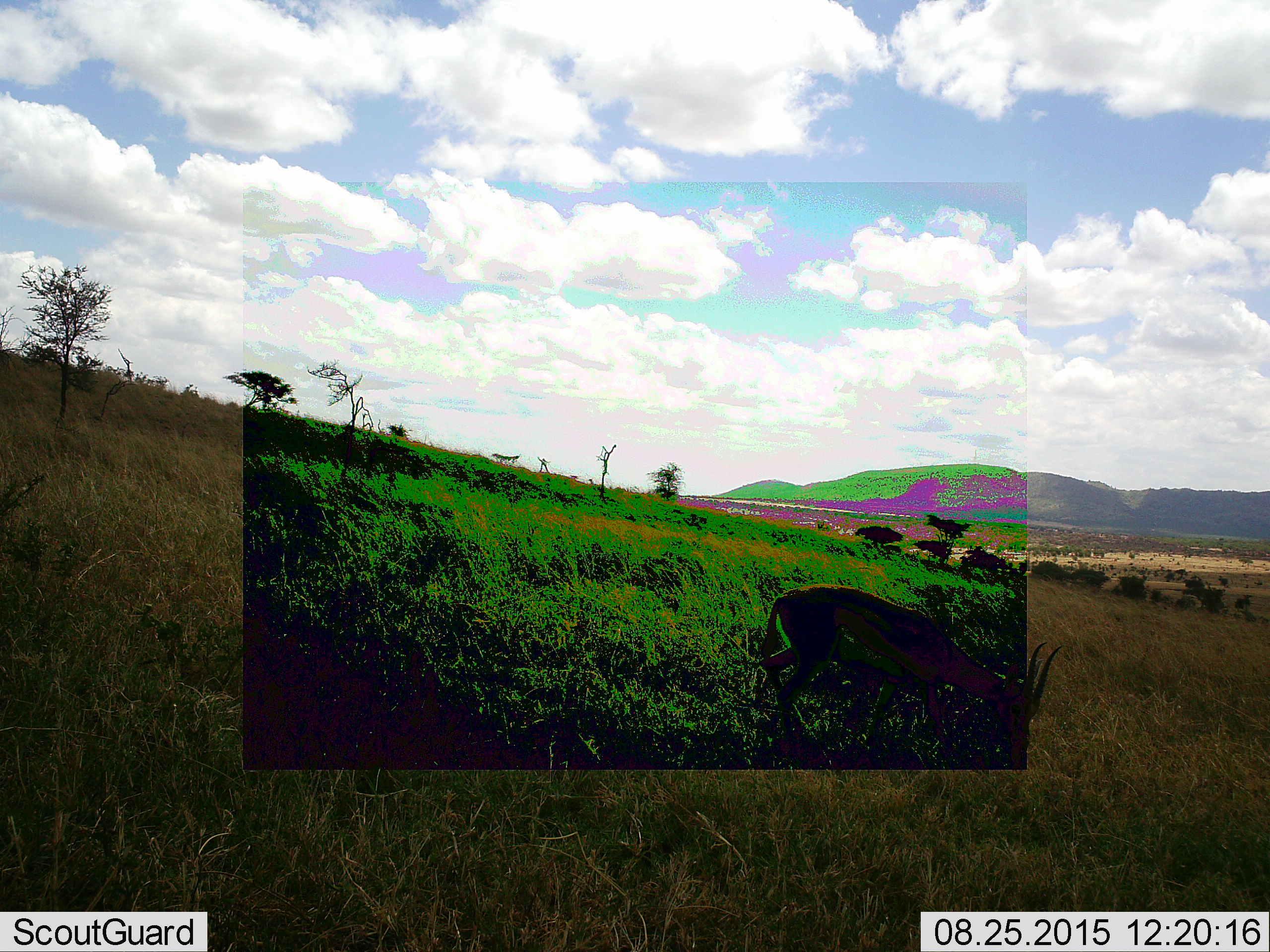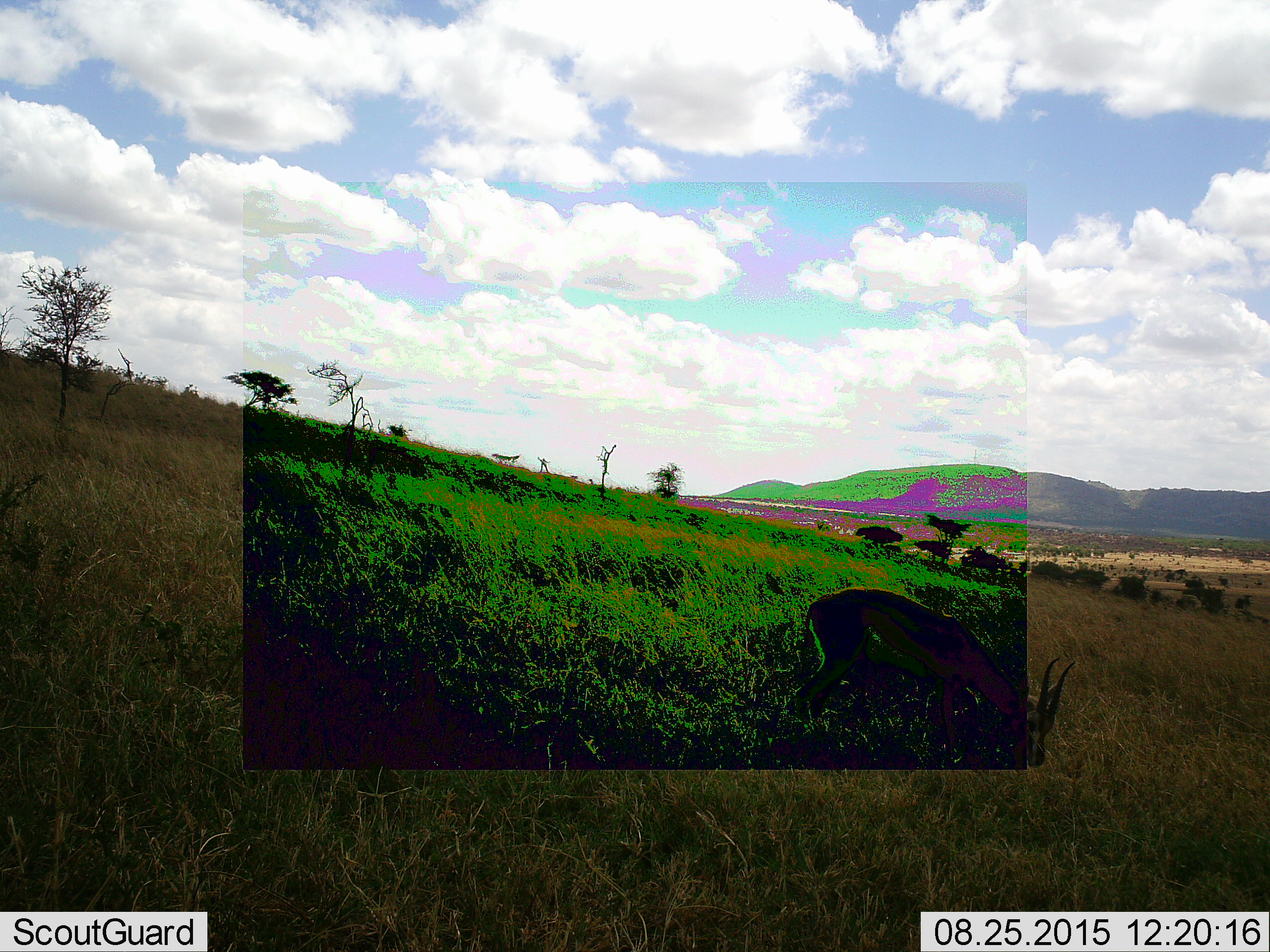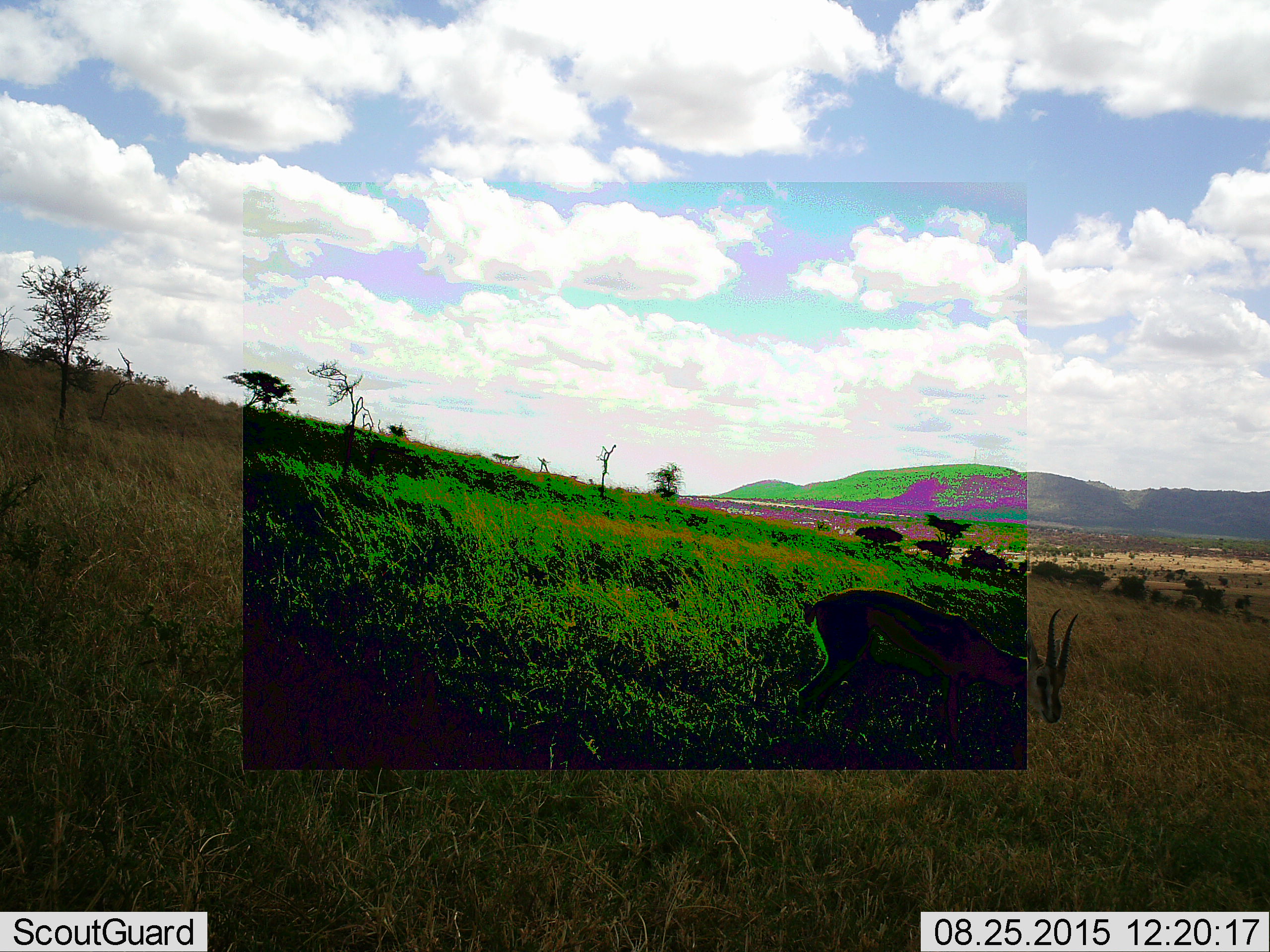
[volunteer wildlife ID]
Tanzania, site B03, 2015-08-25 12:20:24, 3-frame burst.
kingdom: Animalia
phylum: Chordata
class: Mammalia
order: Artiodactyla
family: Bovidae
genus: Eudorcas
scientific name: Eudorcas thomsonii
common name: thomson's gazelle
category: gazellethomsons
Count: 1.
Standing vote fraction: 13%.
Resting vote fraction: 0%.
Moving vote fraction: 47%.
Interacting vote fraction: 0%.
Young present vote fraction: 0%.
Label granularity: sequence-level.